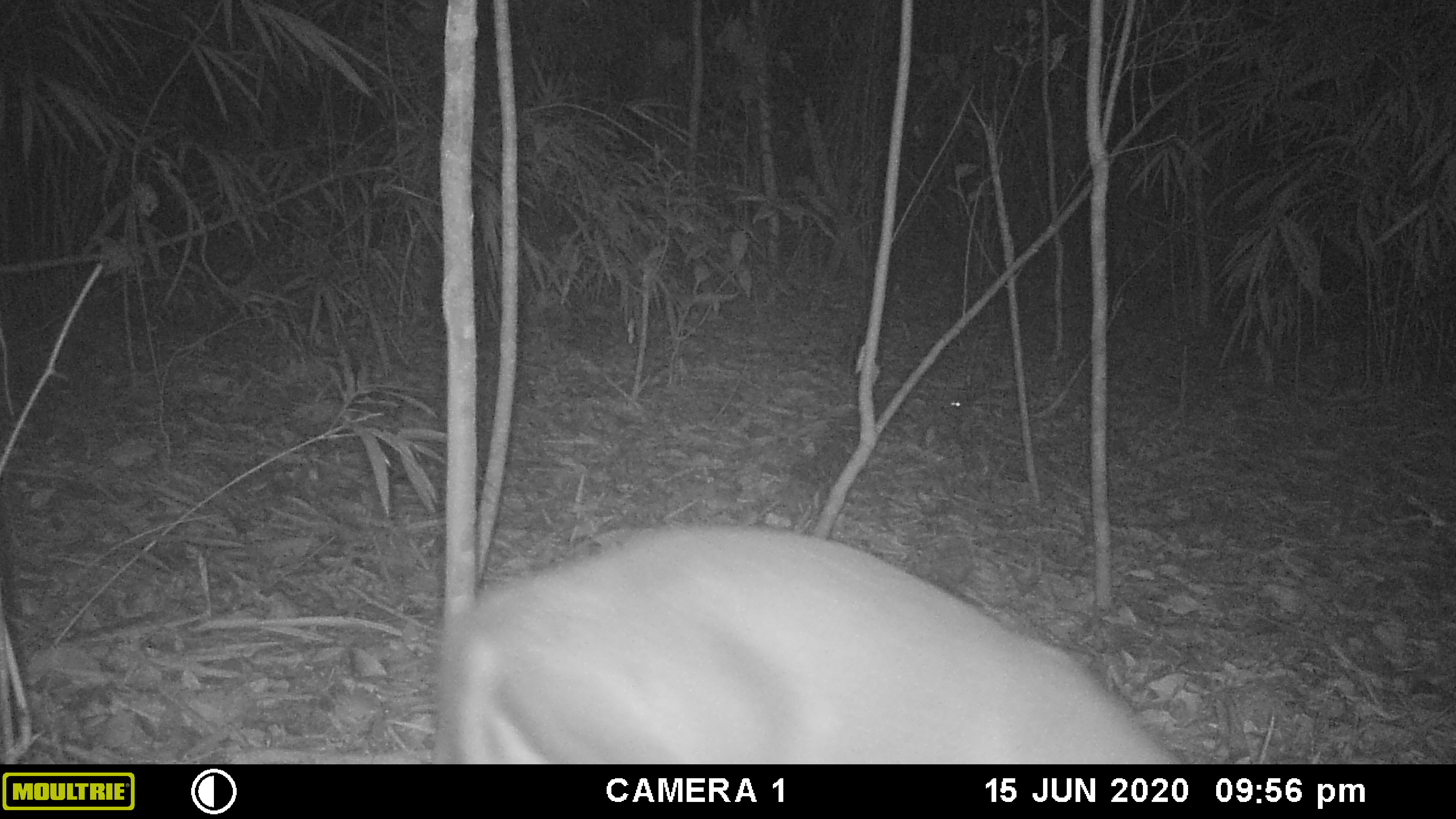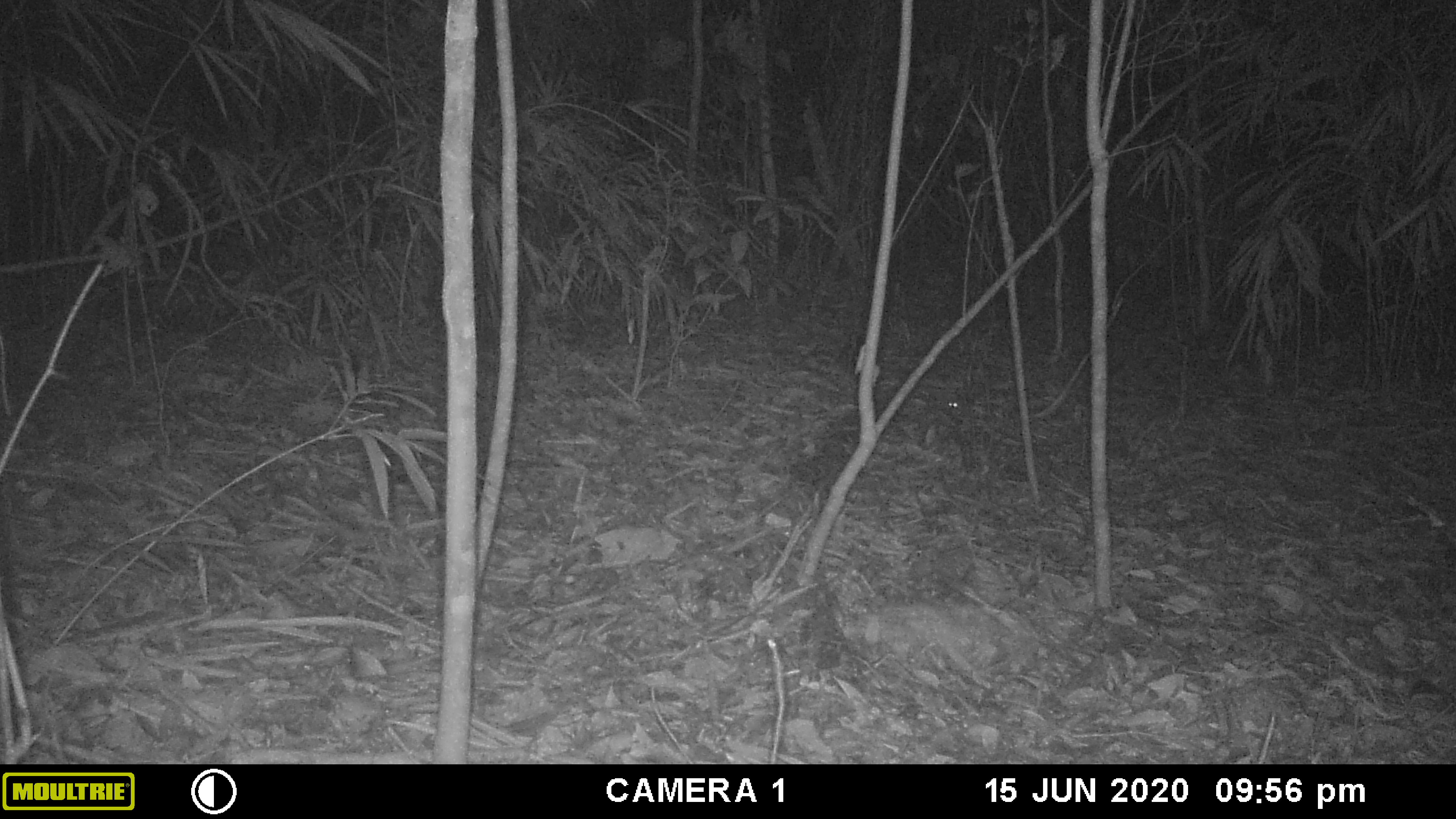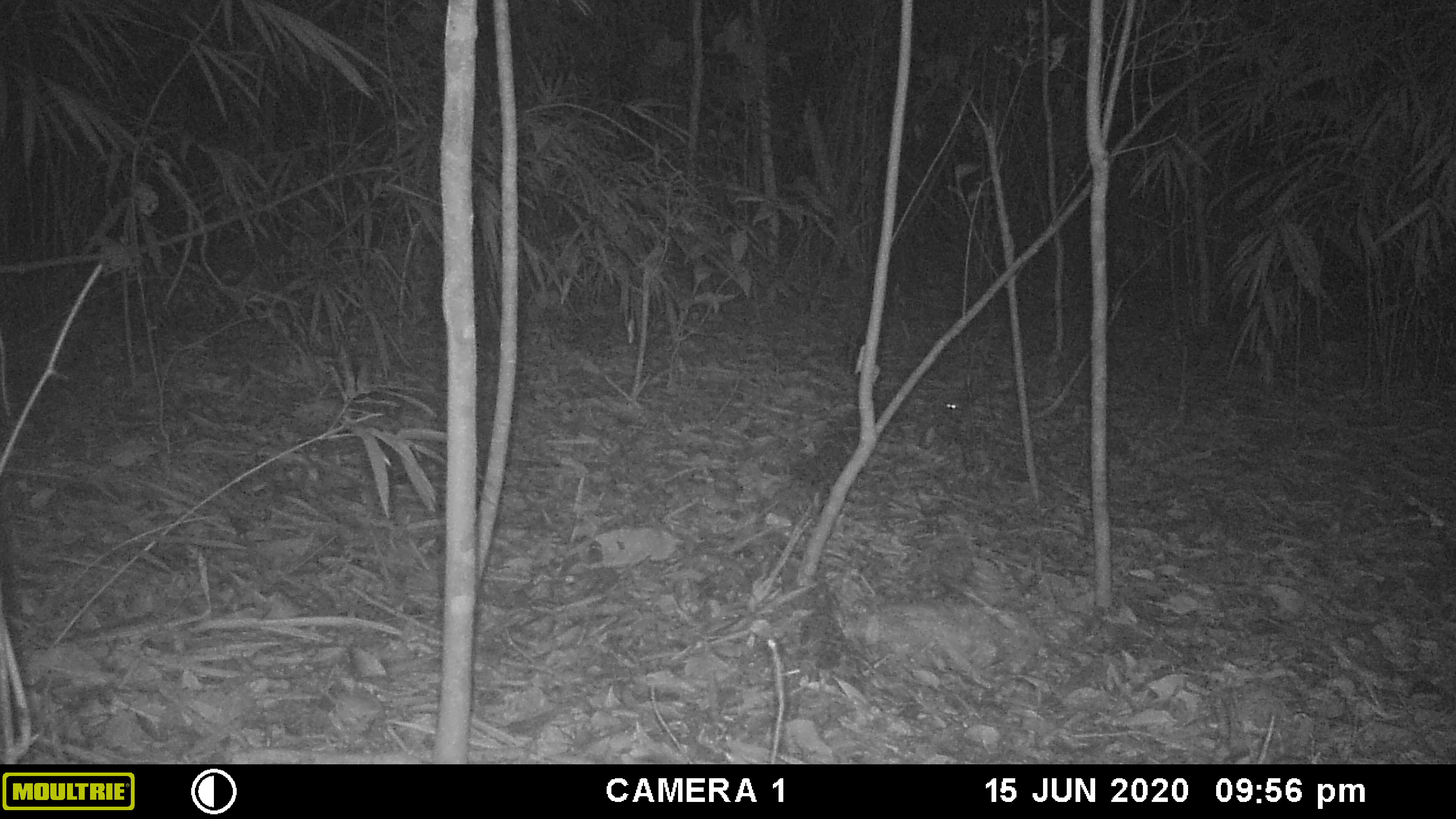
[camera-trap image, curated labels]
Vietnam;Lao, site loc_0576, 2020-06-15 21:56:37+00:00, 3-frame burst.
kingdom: Animalia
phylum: Chordata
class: Mammalia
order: Artiodactyla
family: Cervidae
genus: Muntiacus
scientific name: Muntiacus rooseveltorum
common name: roosevelt's muntjac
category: roosevelts muntjac group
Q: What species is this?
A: Roosevelts muntjac group (roosevelt's muntjac) (Muntiacus rooseveltorum).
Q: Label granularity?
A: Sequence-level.